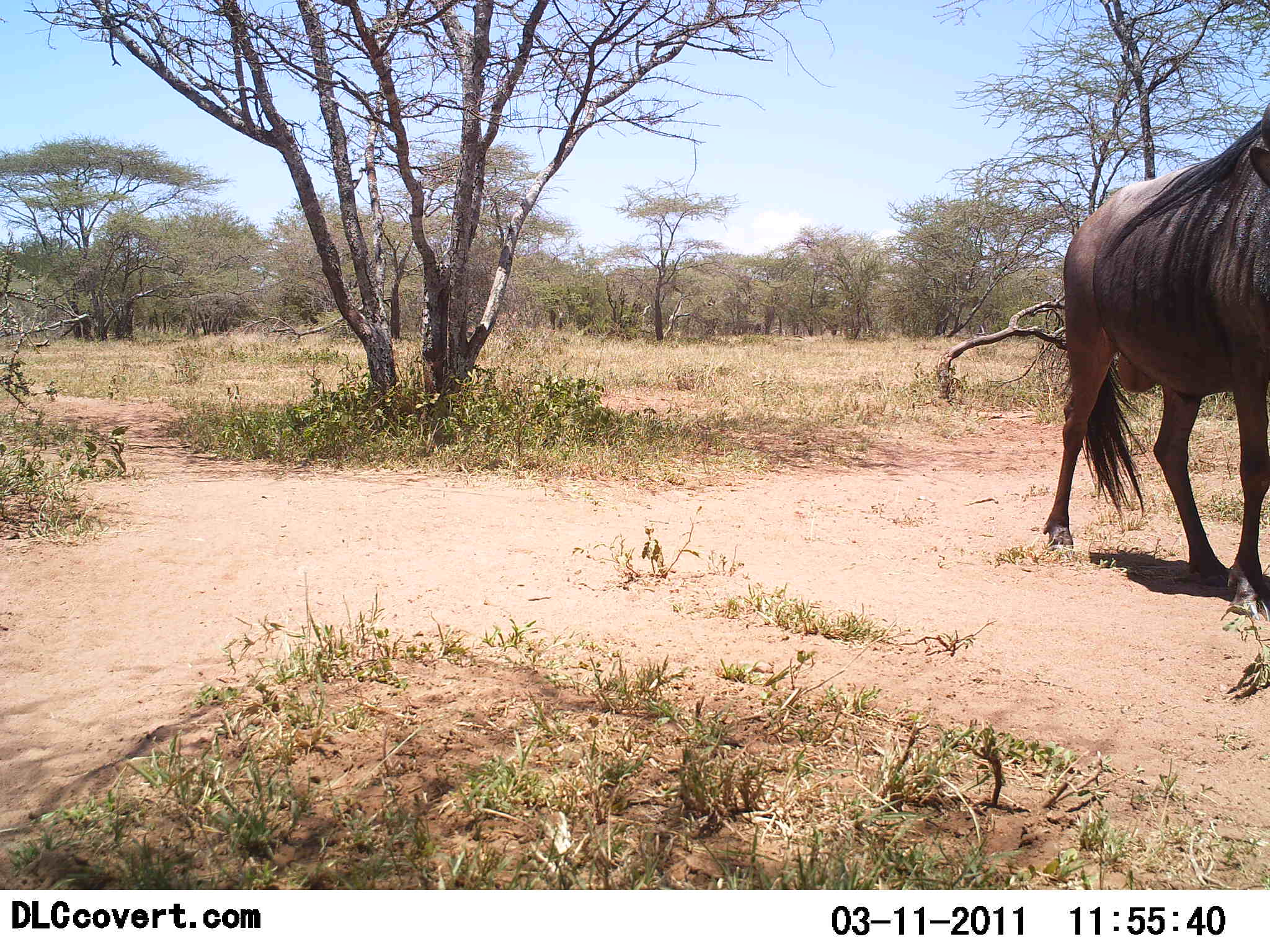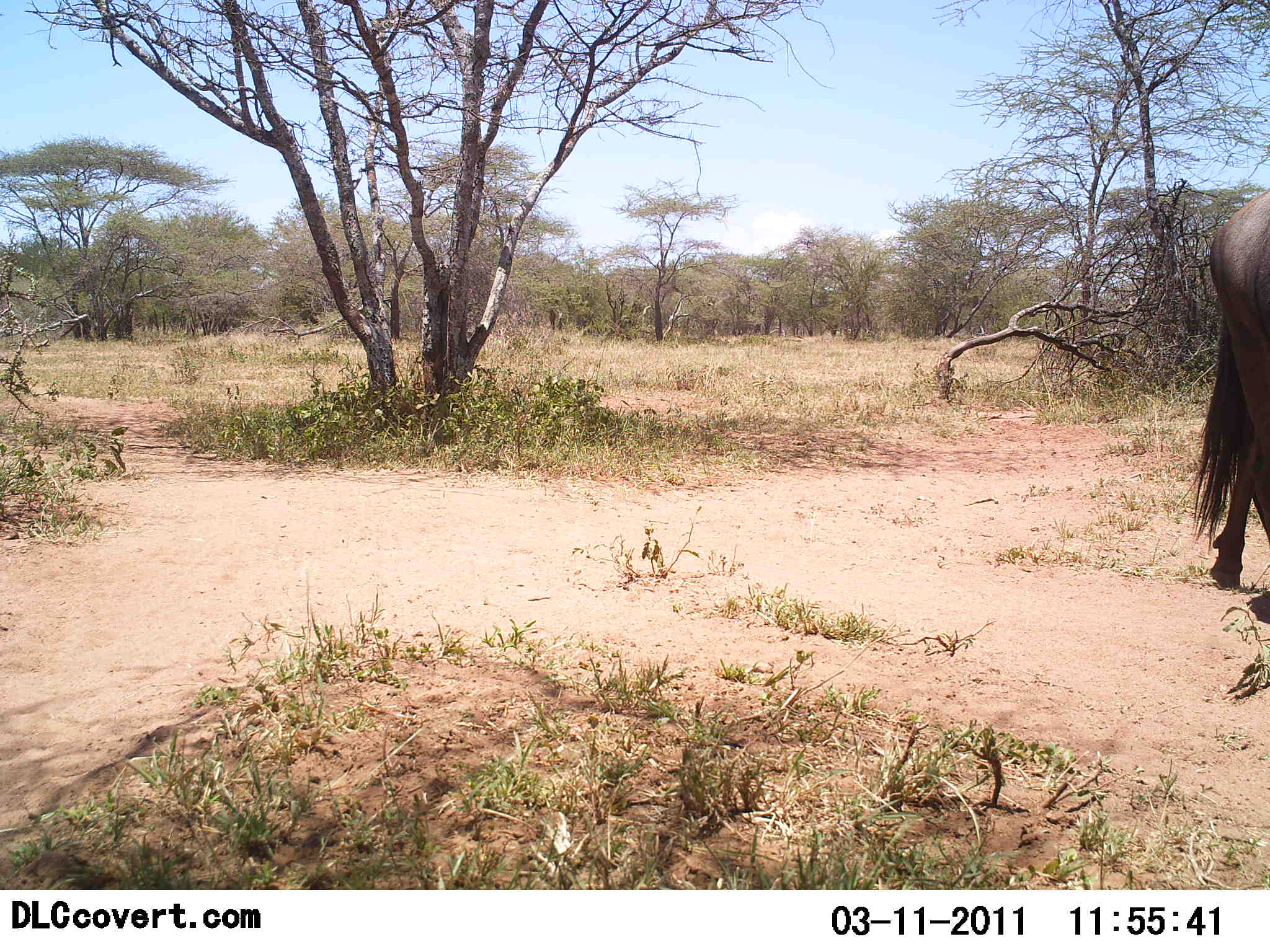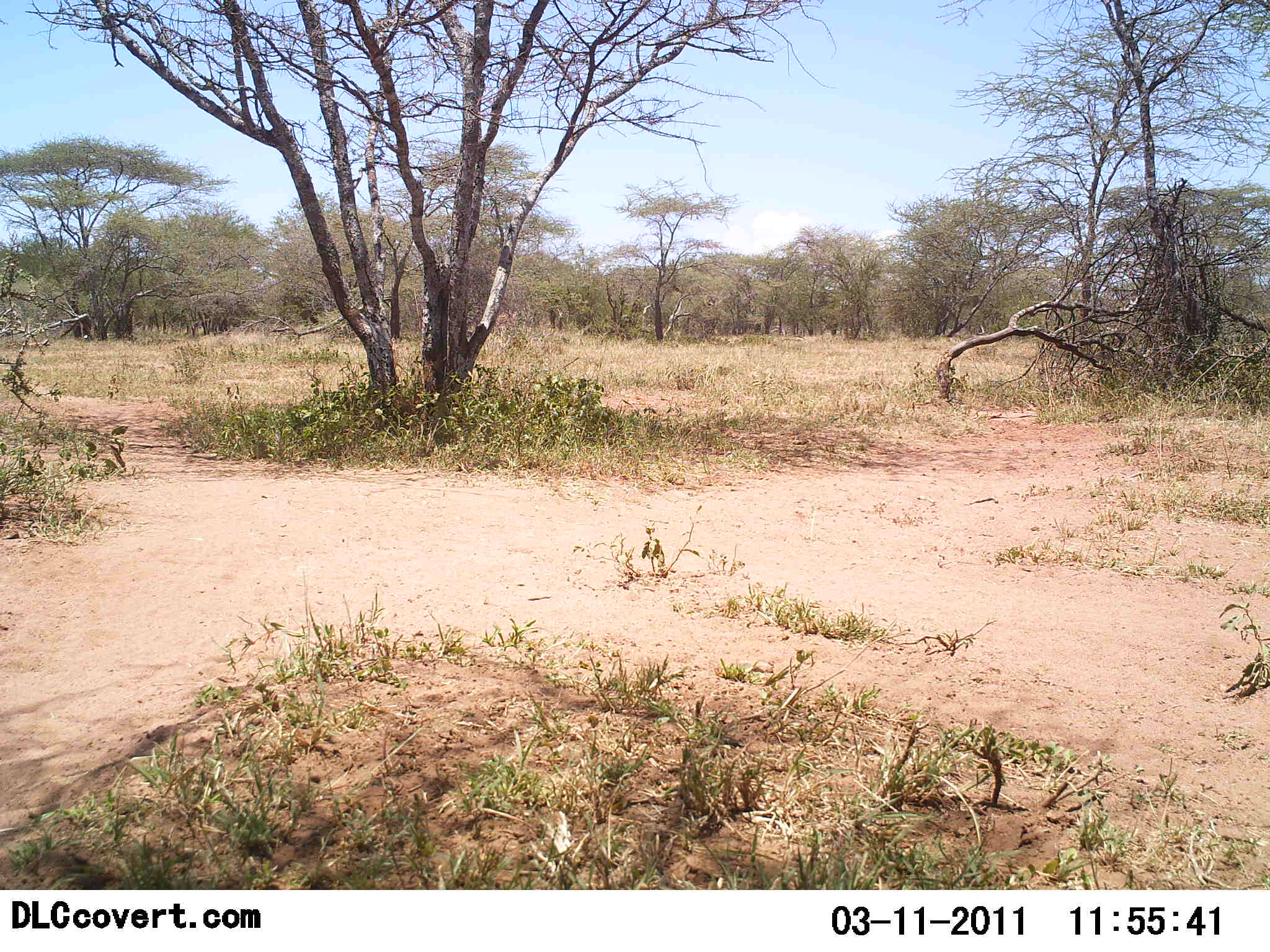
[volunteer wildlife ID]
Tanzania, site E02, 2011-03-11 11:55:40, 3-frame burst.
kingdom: Animalia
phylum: Chordata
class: Mammalia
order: Artiodactyla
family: Bovidae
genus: Connochaetes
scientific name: Connochaetes taurinus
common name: blue wildebeest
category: wildebeest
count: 1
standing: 8%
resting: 0%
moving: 92%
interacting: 0%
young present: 0%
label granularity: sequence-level